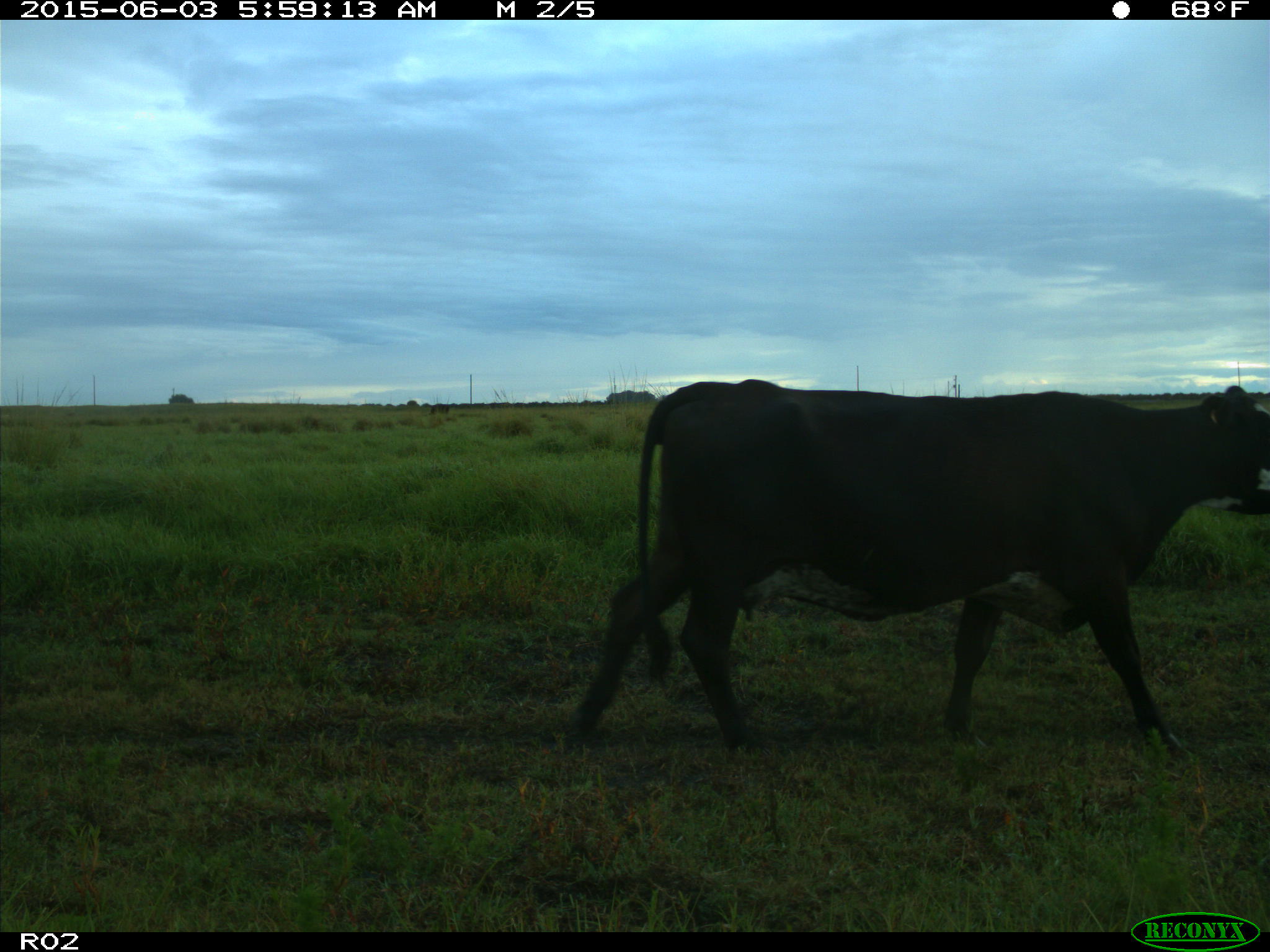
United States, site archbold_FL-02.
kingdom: Animalia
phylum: Chordata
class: Mammalia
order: Artiodactyla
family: Bovidae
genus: Bos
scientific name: Bos taurus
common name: domestic cow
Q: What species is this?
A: Bos taurus (domestic cow).